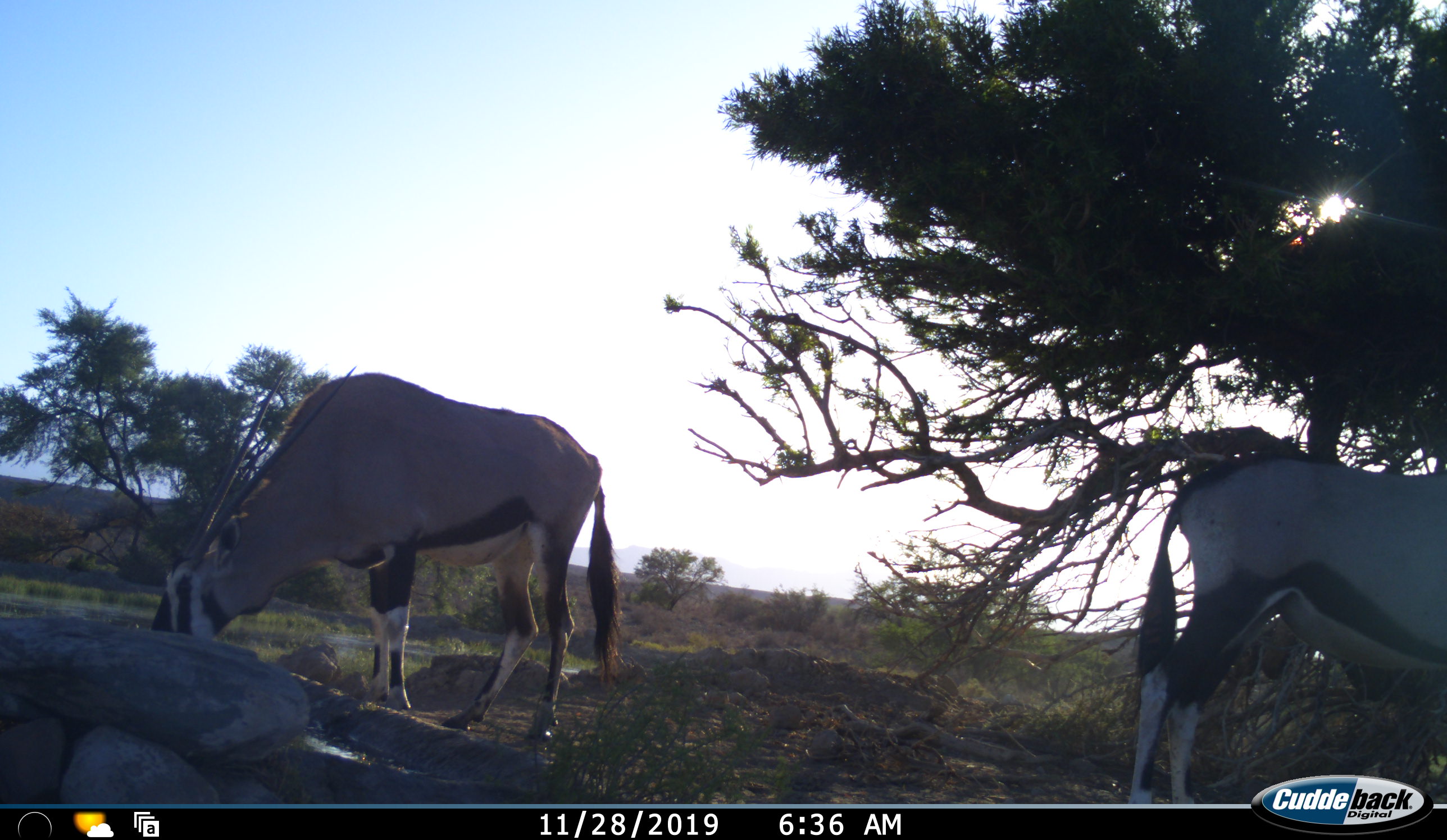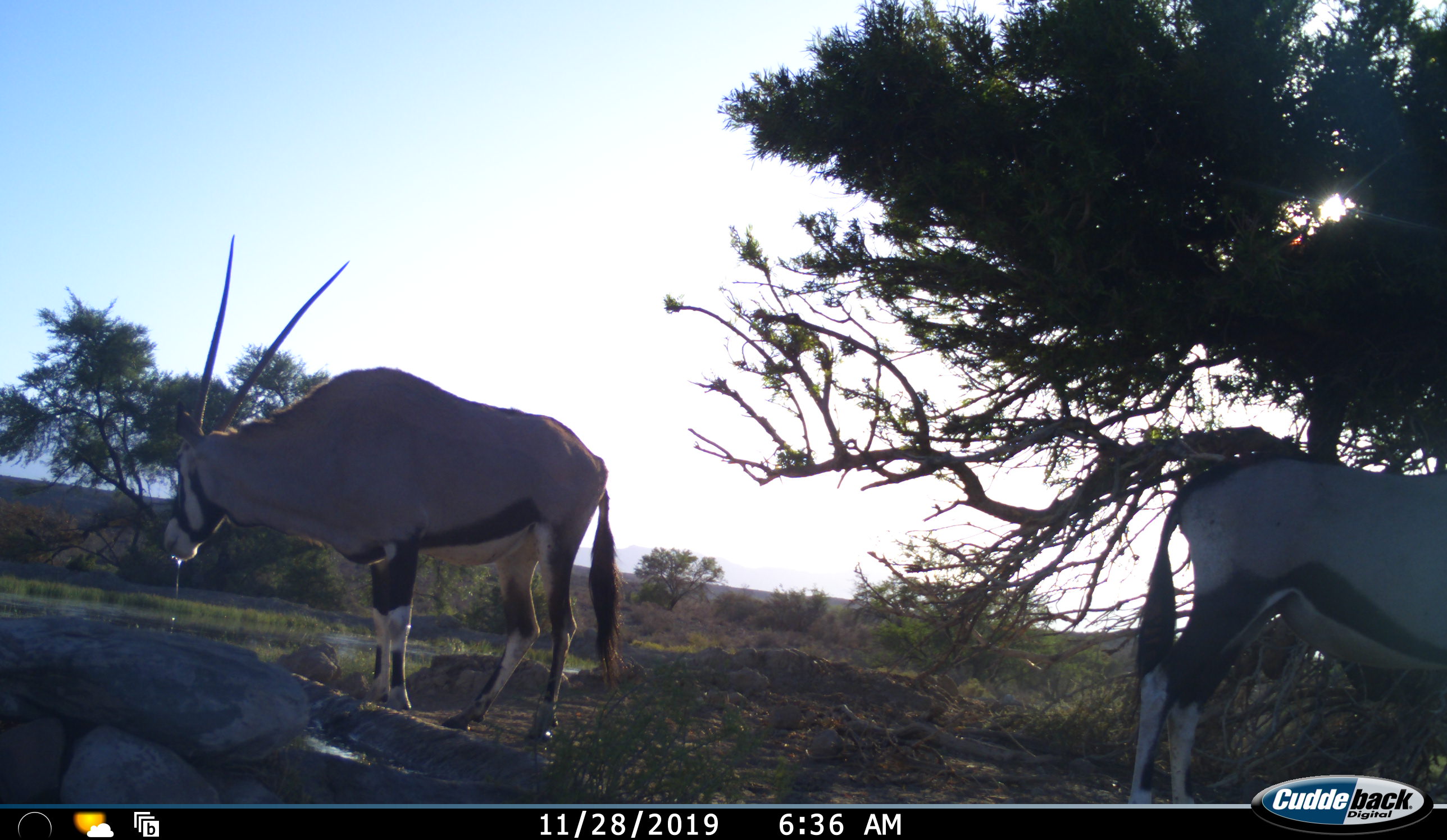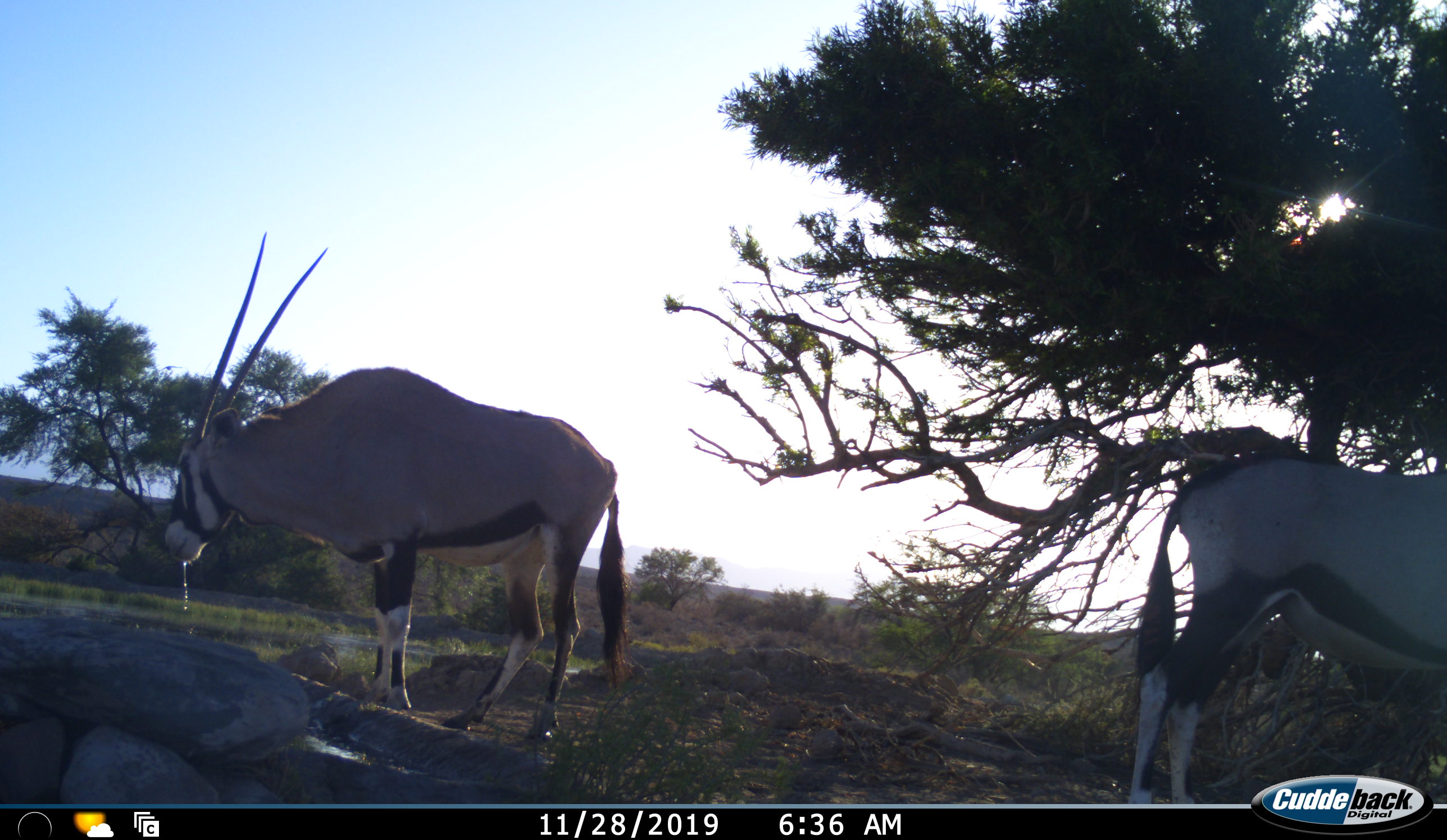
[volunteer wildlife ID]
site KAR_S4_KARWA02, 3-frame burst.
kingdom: Animalia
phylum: Chordata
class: Mammalia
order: Artiodactyla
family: Bovidae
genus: Oryx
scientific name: Oryx gazella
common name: gemsbok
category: oryx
Oryx (gemsbok) (Oryx gazella), count 2. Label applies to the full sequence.